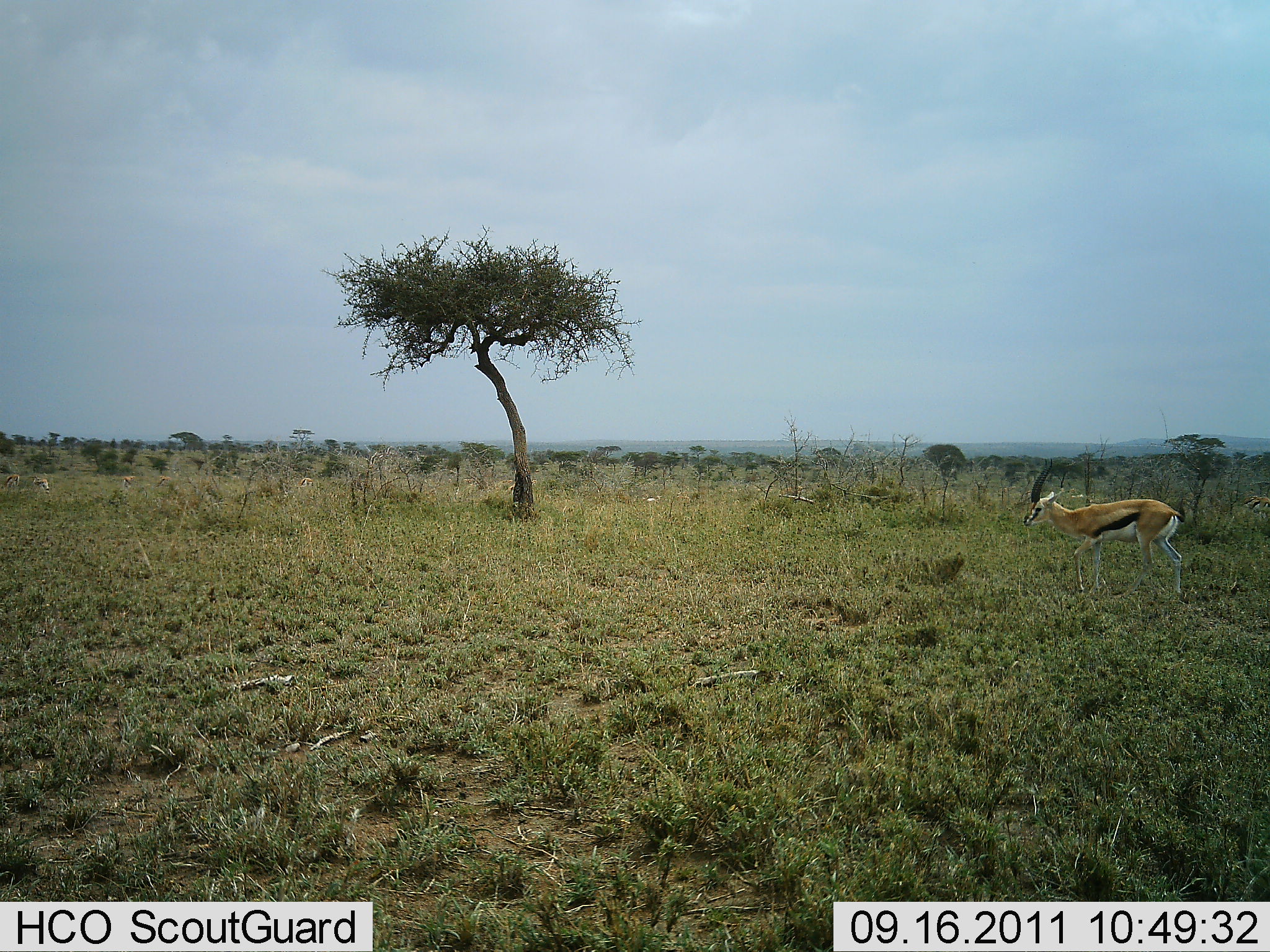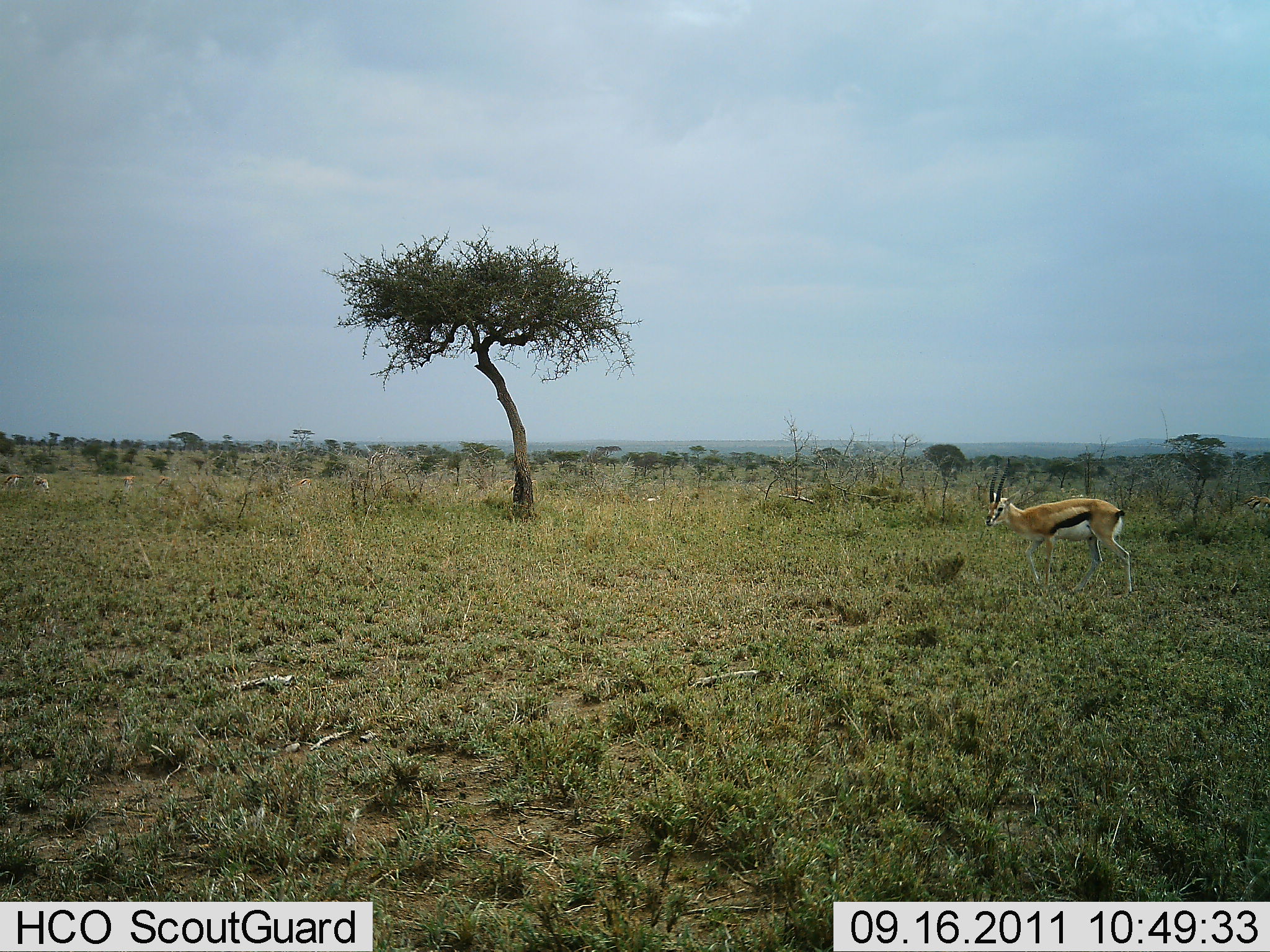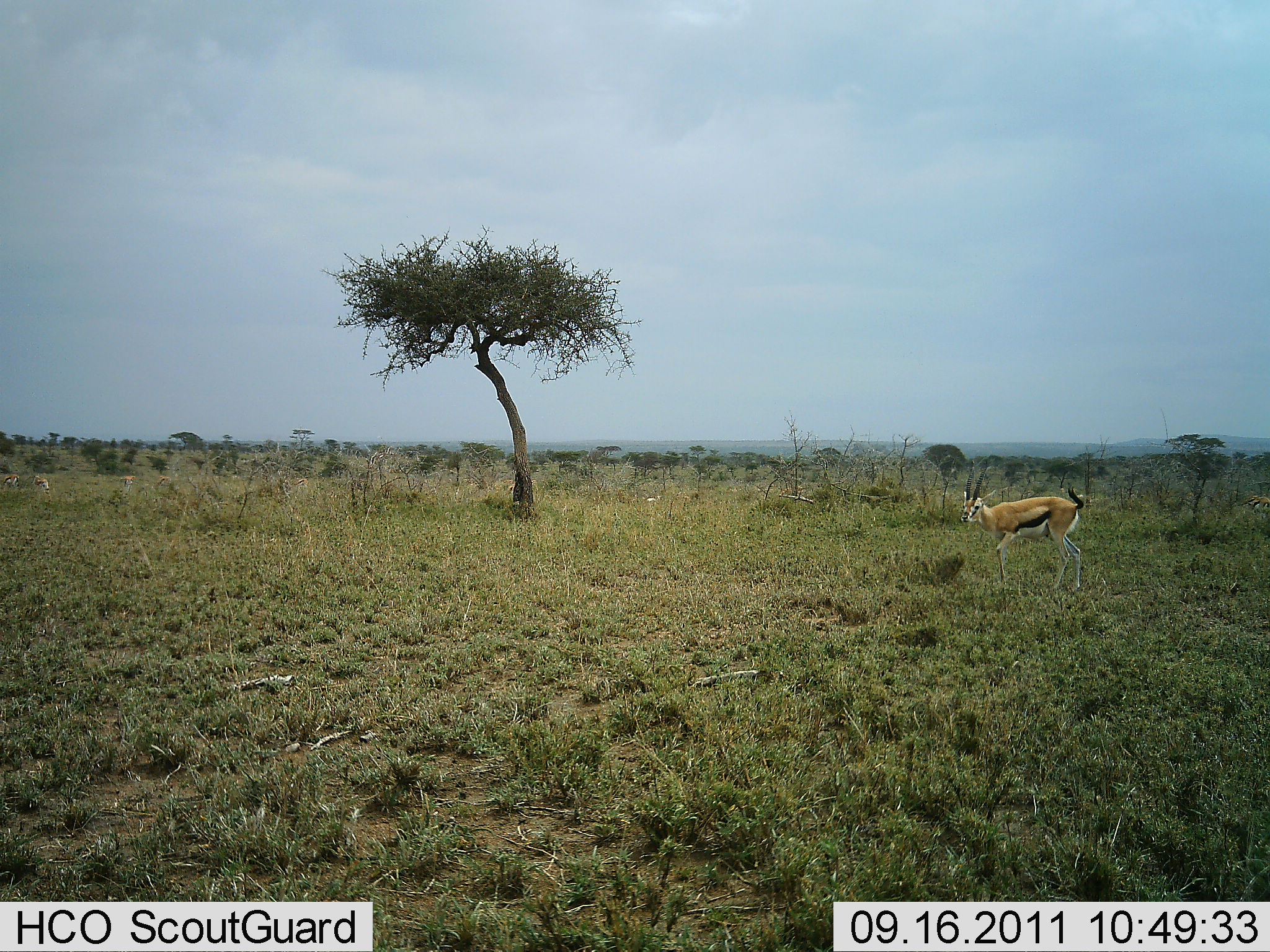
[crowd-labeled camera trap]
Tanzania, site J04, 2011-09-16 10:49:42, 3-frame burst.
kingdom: Animalia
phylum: Chordata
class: Mammalia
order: Artiodactyla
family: Bovidae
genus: Eudorcas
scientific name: Eudorcas thomsonii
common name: thomson's gazelle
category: gazellethomsons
Gazellethomsons (thomson's gazelle) (Eudorcas thomsonii), count 1. Behavior (volunteer vote fractions): standing 7%, resting 0%, moving 100%, interacting 0%. Young present (vote fraction): 0%. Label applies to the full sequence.